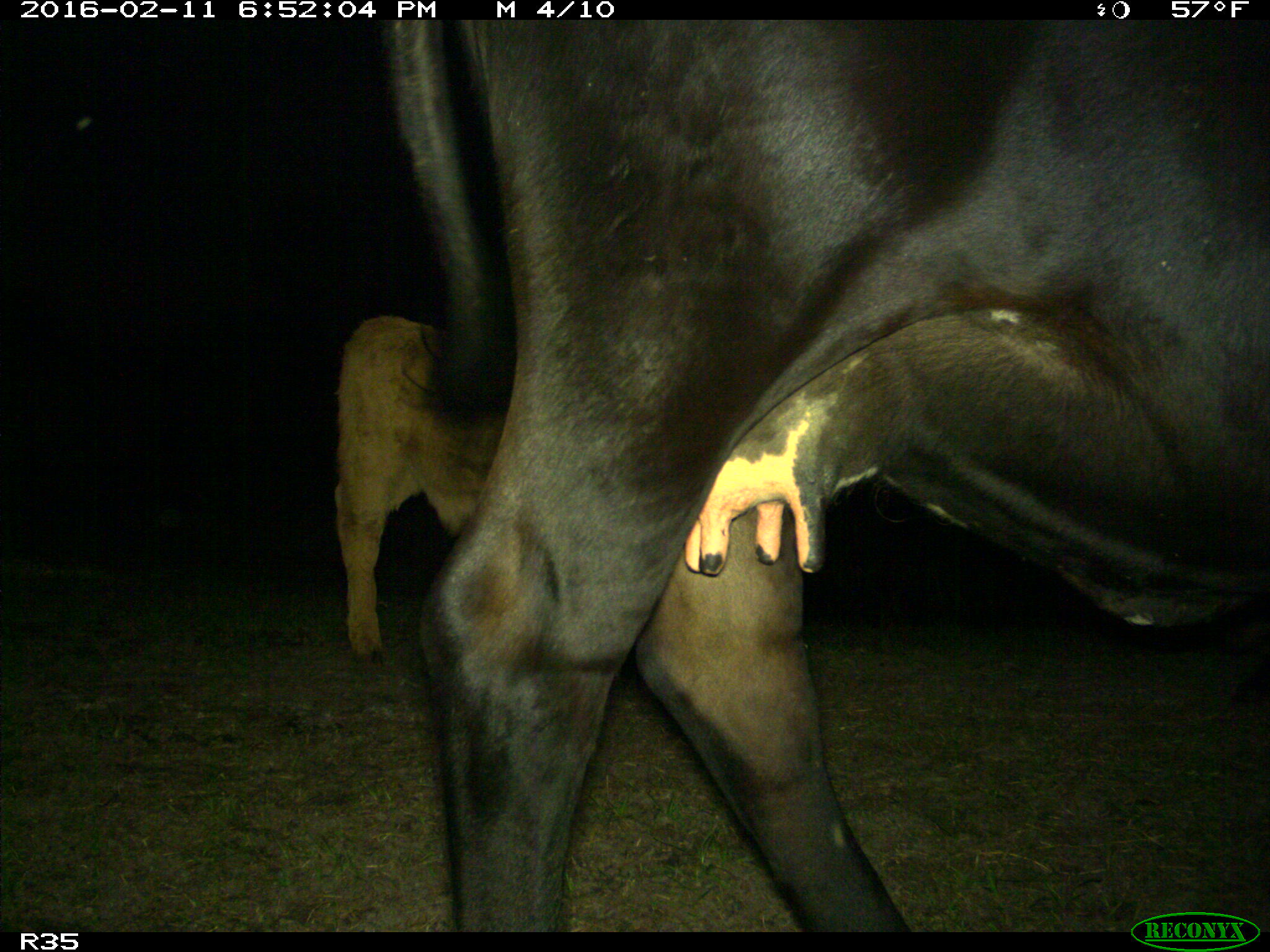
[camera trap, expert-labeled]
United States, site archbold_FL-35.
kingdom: Animalia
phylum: Chordata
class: Mammalia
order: Artiodactyla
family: Bovidae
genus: Bos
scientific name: Bos taurus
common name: domestic cow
Bos taurus (domestic cow).